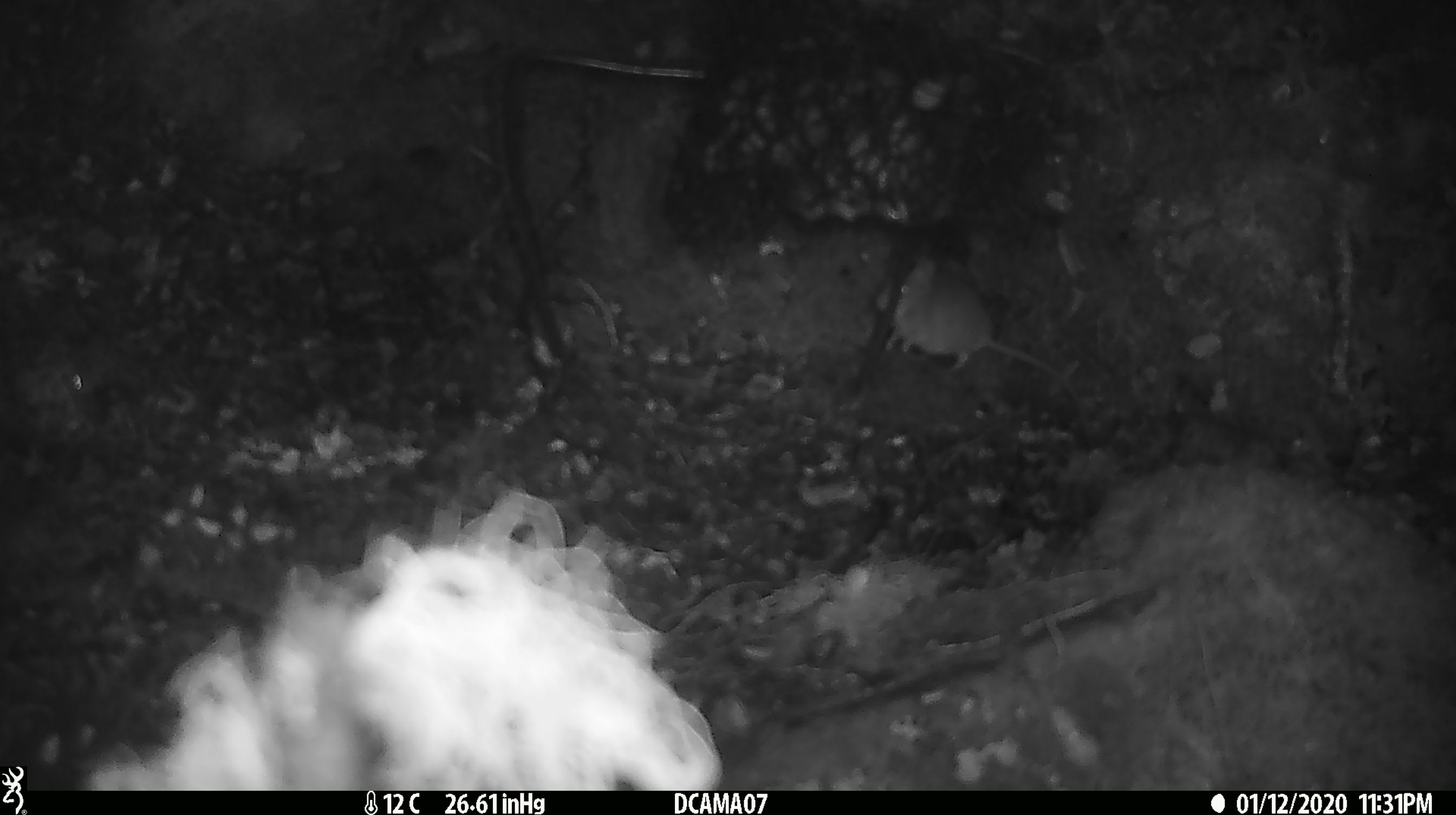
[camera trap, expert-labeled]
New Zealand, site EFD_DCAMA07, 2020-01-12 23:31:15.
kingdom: Animalia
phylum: Chordata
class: Mammalia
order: Rodentia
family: Muridae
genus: Mus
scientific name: Mus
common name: mouse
Mouse (Mus).